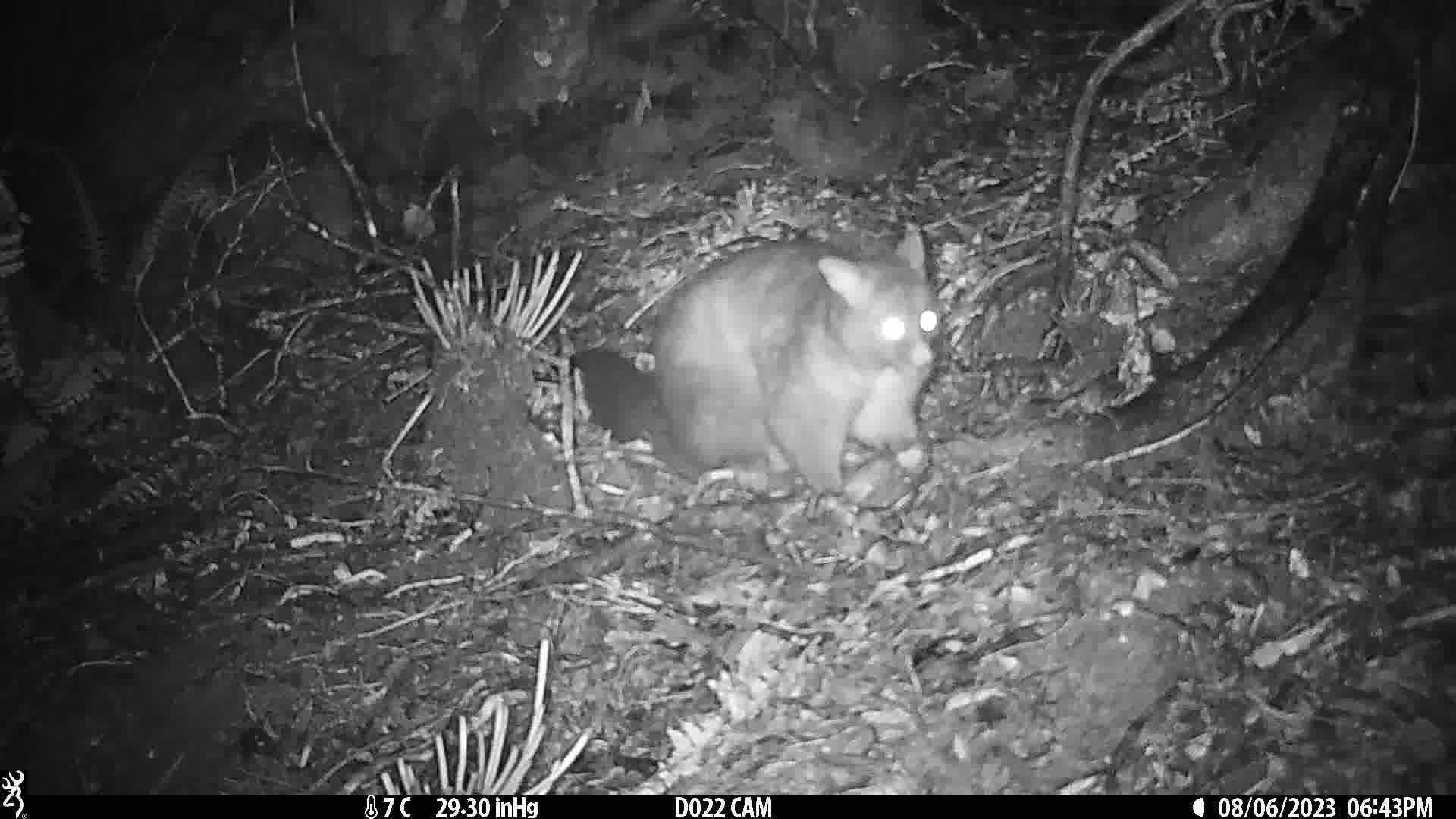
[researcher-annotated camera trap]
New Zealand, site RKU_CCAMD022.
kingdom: Animalia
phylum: Chordata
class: Mammalia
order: Diprotodontia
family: Phalangeridae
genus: Trichosurus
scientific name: Trichosurus vulpecula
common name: common brushtail possum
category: possum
Possum (common brushtail possum) (Trichosurus vulpecula).